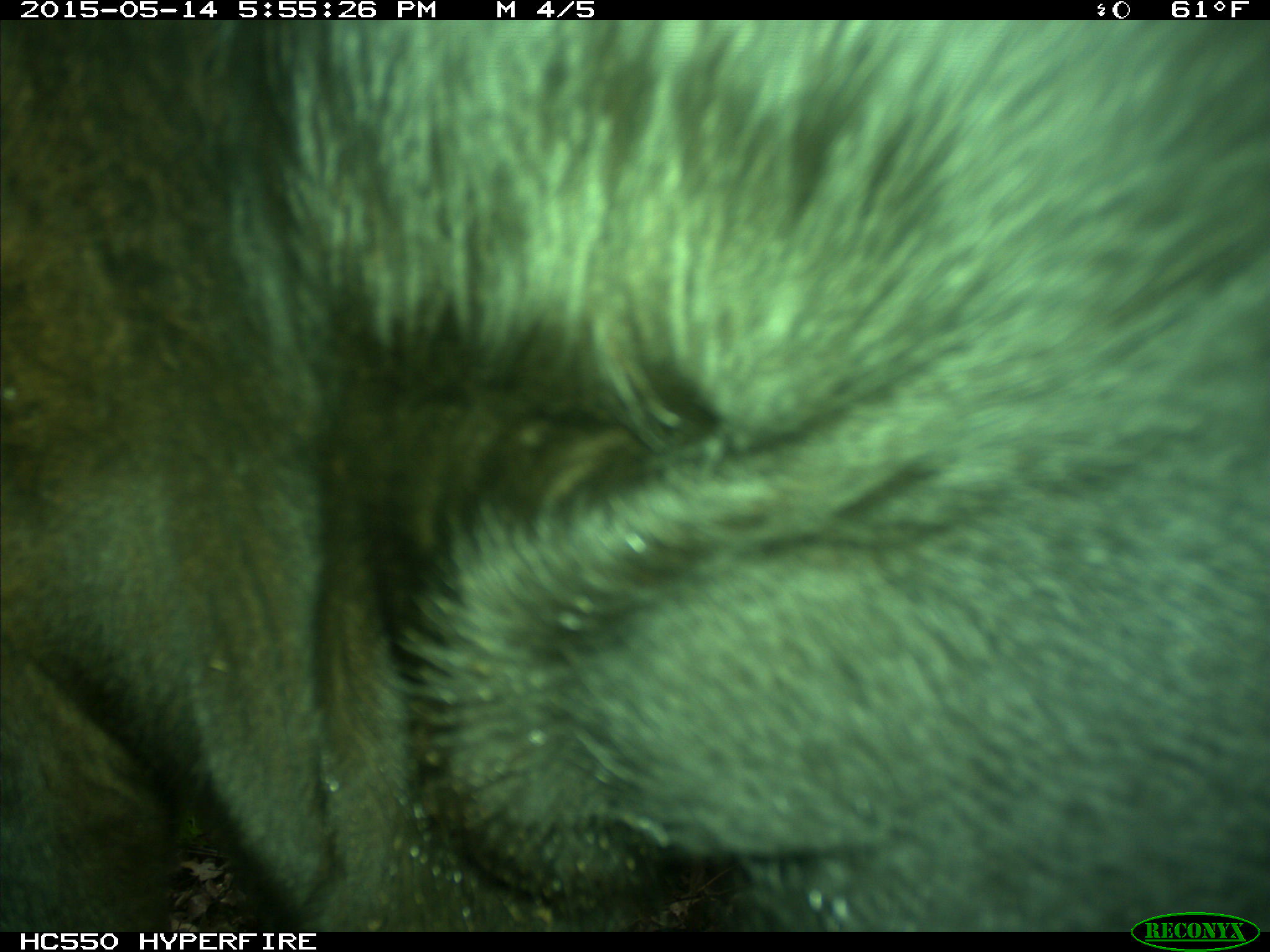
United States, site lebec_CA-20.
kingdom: Animalia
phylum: Chordata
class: Mammalia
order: Artiodactyla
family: Bovidae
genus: Bos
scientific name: Bos taurus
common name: domestic cow